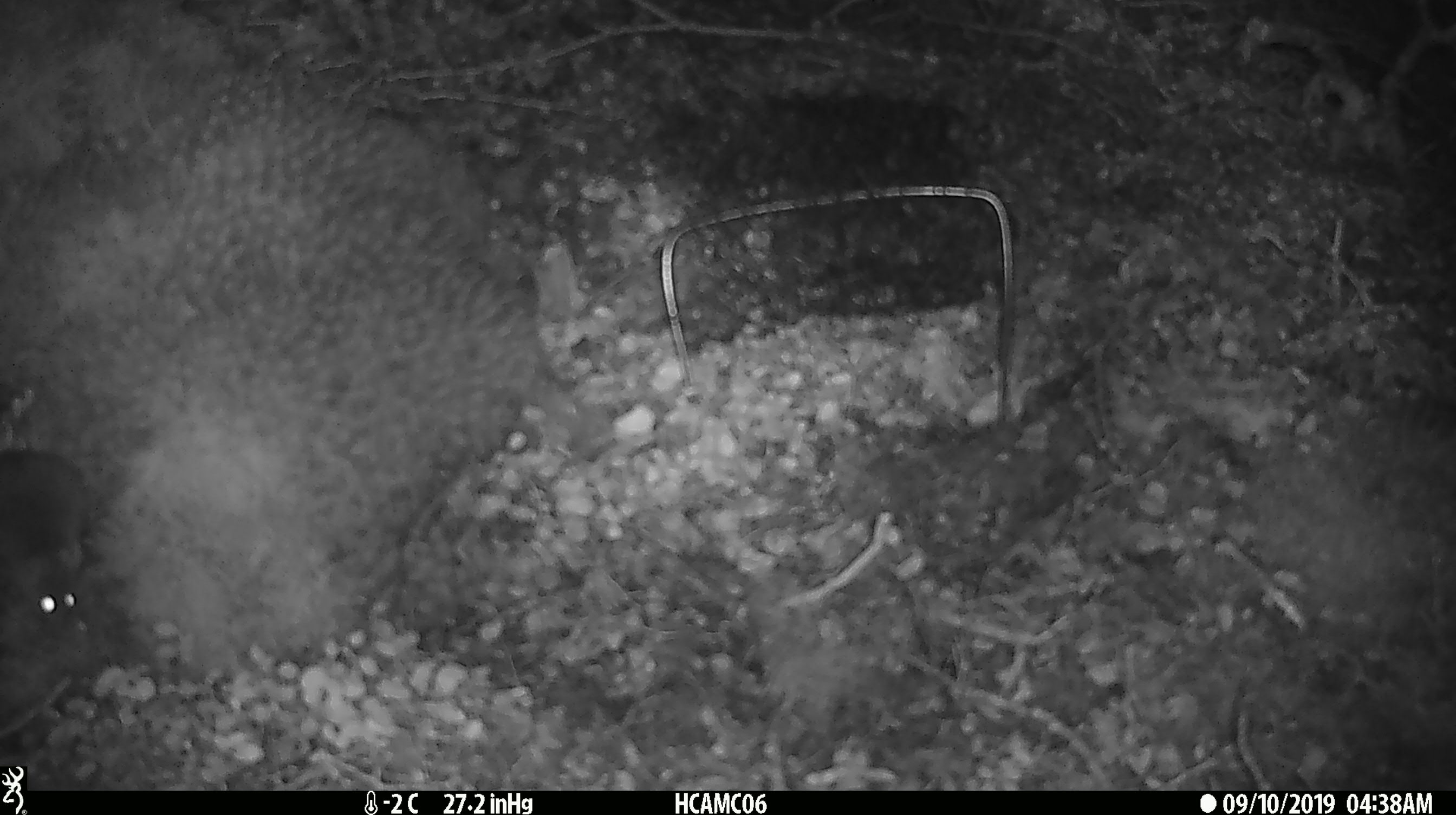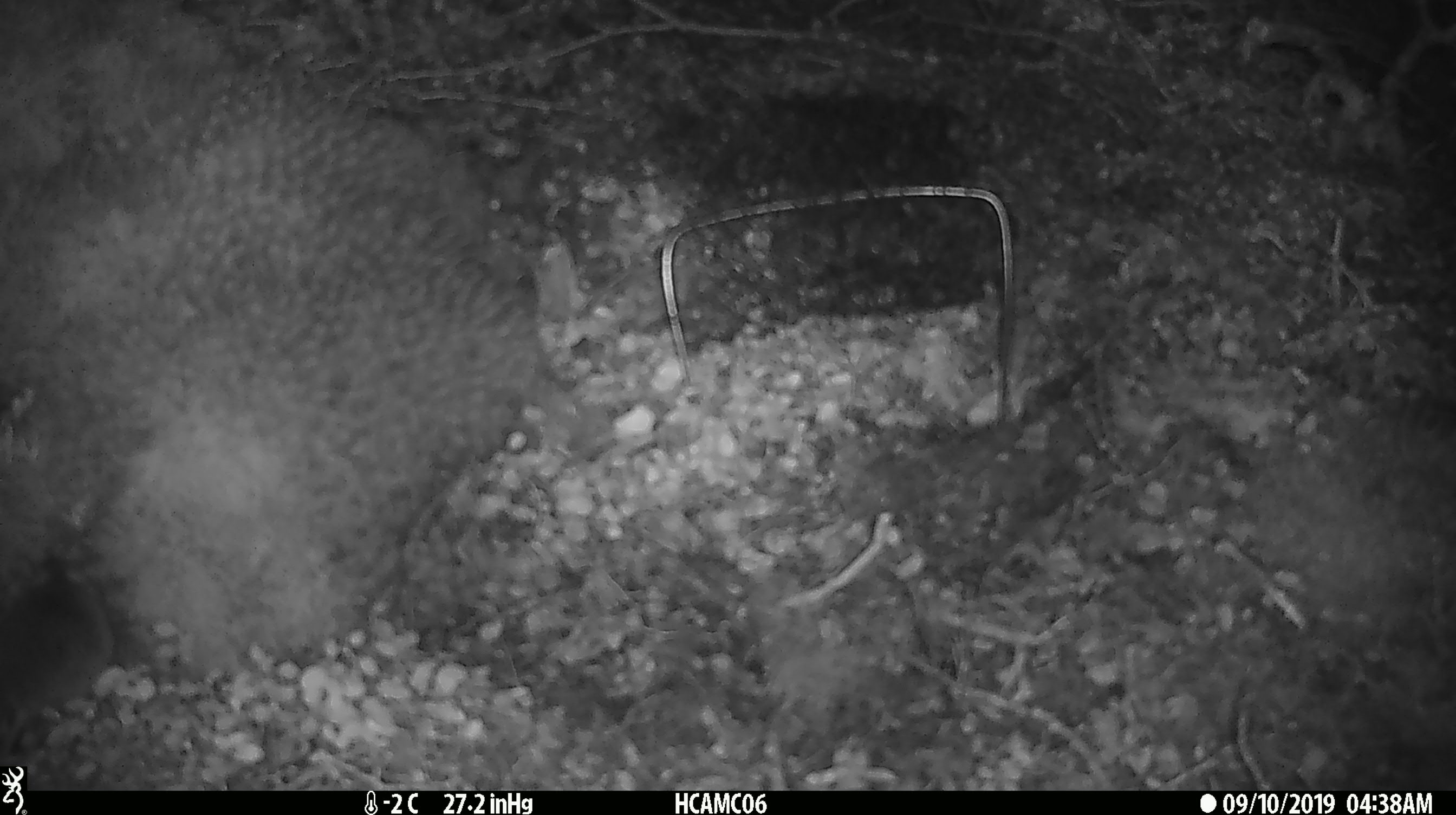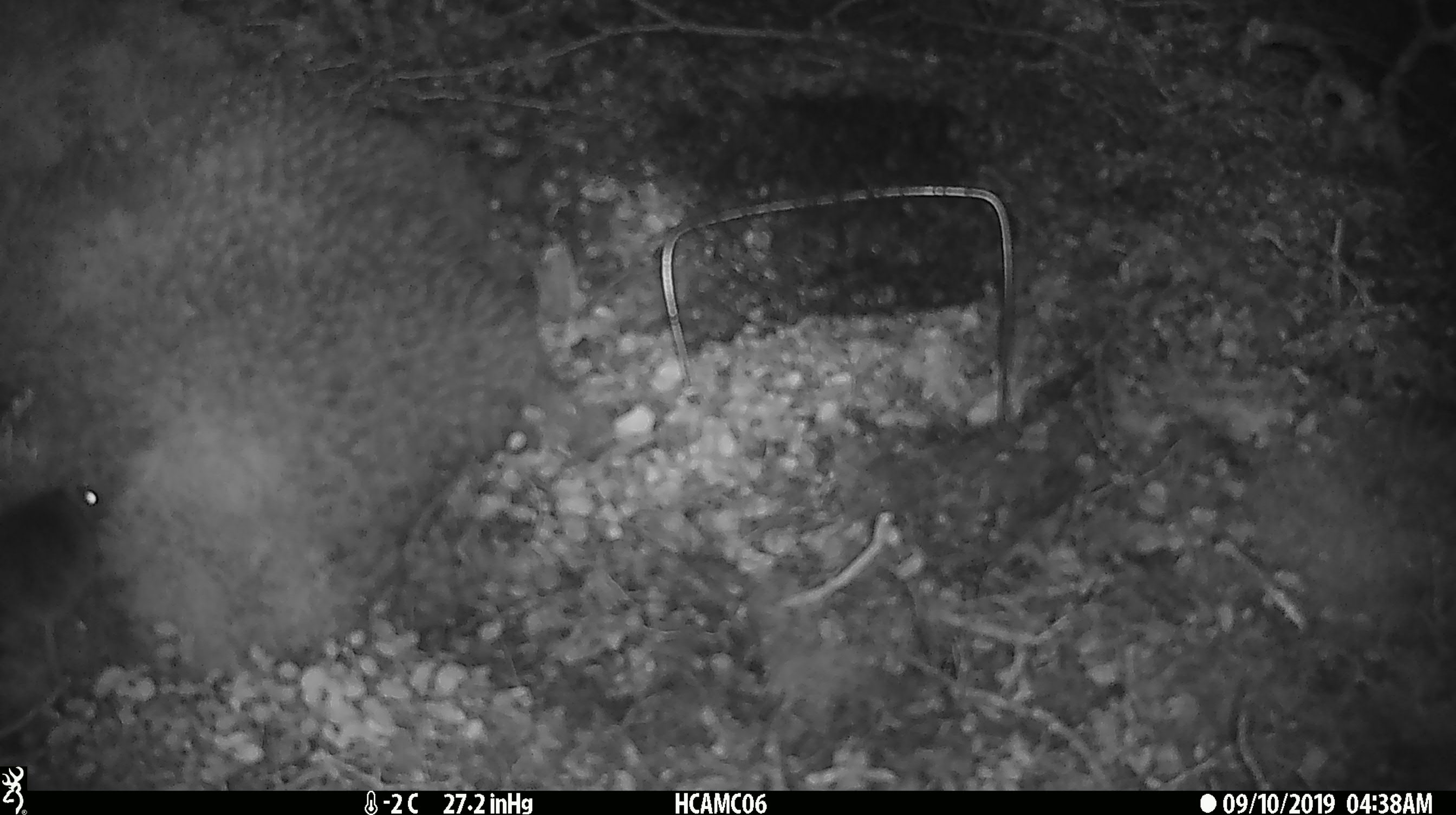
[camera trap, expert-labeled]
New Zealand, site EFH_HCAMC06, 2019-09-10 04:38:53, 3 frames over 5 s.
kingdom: Animalia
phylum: Chordata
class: Mammalia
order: Rodentia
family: Muridae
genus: Mus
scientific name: Mus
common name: mouse